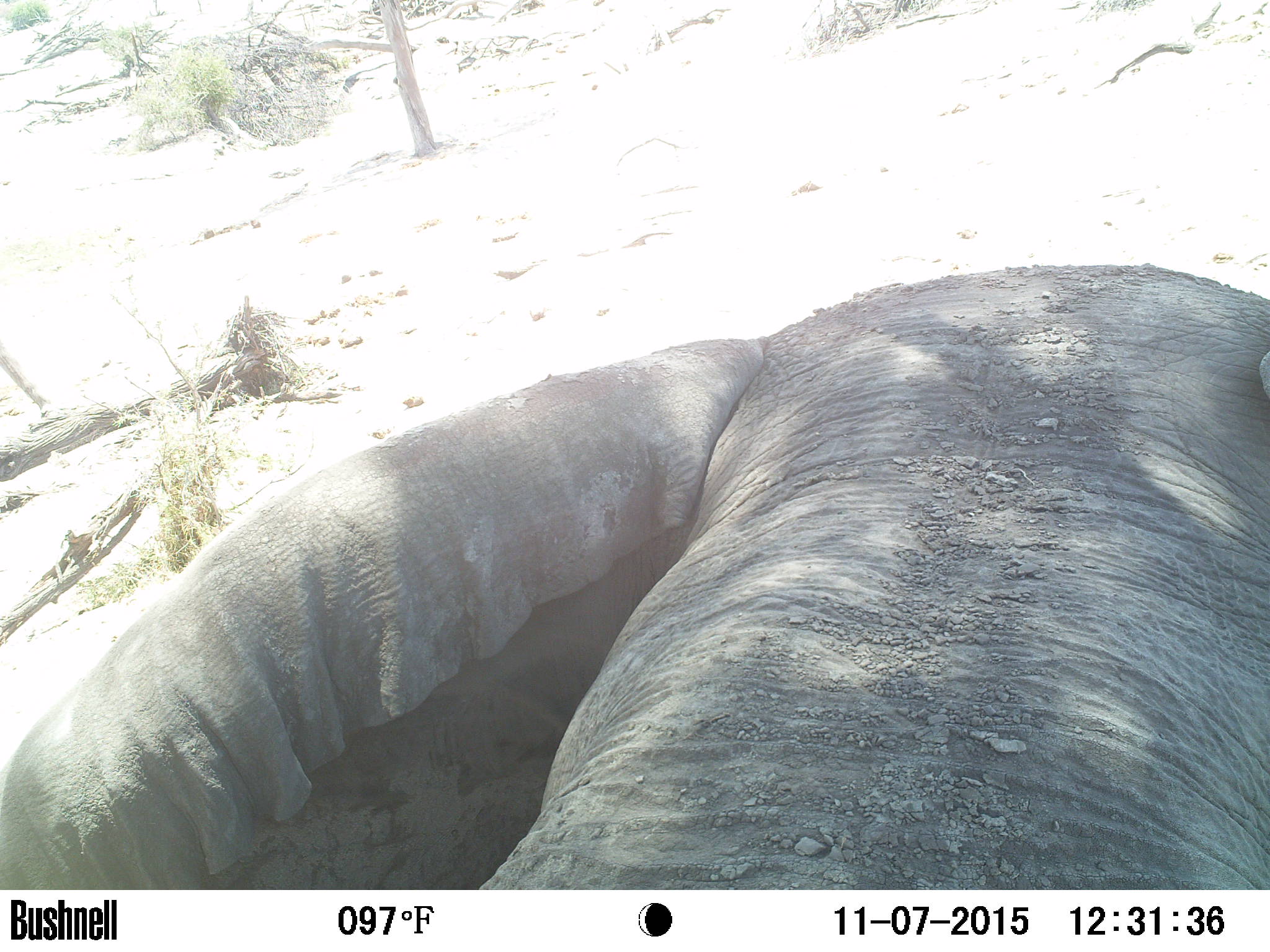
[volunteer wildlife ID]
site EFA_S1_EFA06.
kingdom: Animalia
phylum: Chordata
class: Mammalia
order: Proboscidea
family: Elephantidae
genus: Loxodonta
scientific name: Loxodonta africana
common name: african bush elephant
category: elephant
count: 1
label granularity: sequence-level